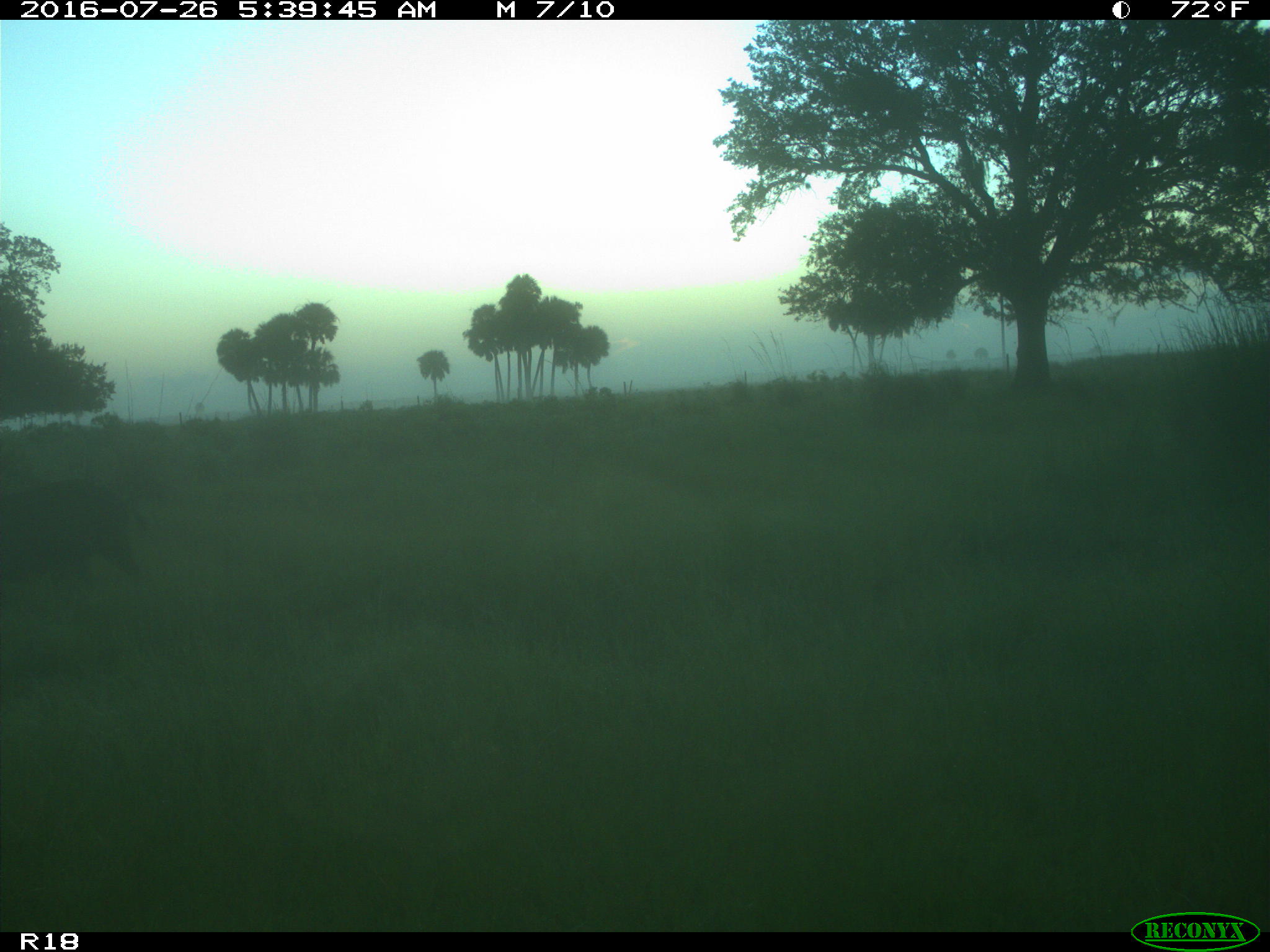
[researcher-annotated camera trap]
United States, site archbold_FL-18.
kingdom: Animalia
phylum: Chordata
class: Mammalia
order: Artiodactyla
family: Suidae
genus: Sus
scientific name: Sus scrofa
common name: wild boar